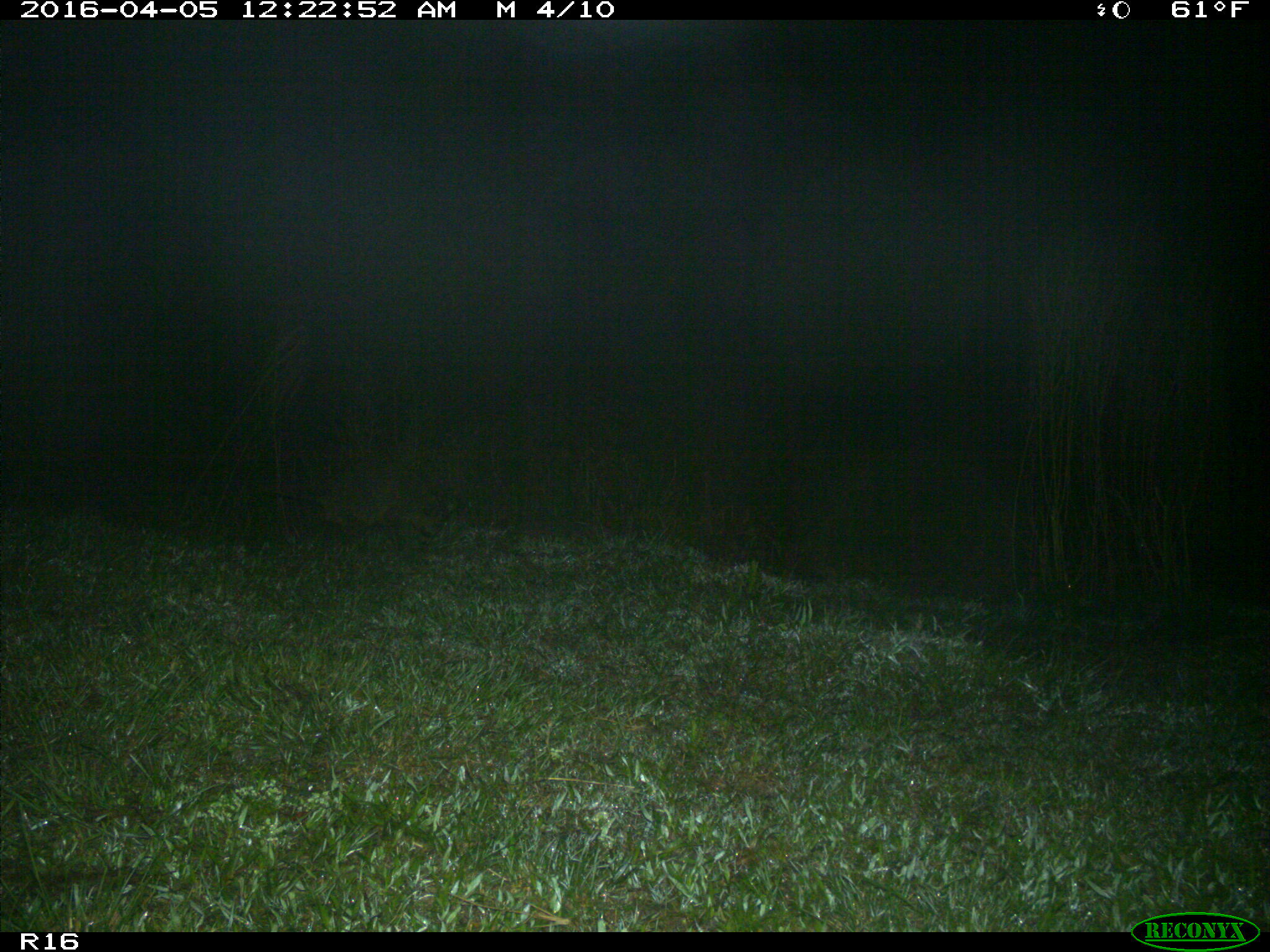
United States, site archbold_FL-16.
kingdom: Animalia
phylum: Chordata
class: Mammalia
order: Carnivora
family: Procyonidae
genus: Procyon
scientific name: Procyon lotor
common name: common raccoon